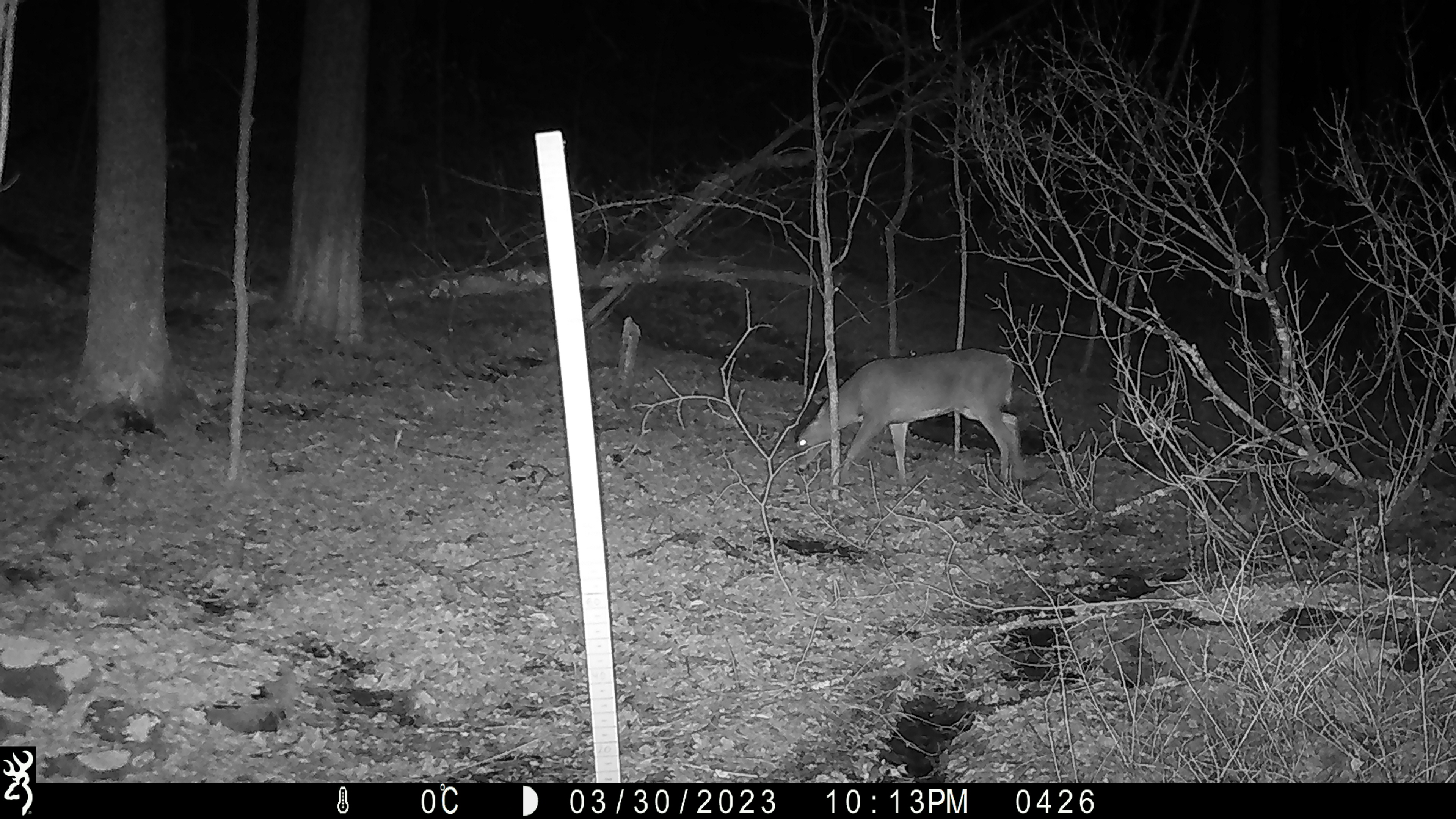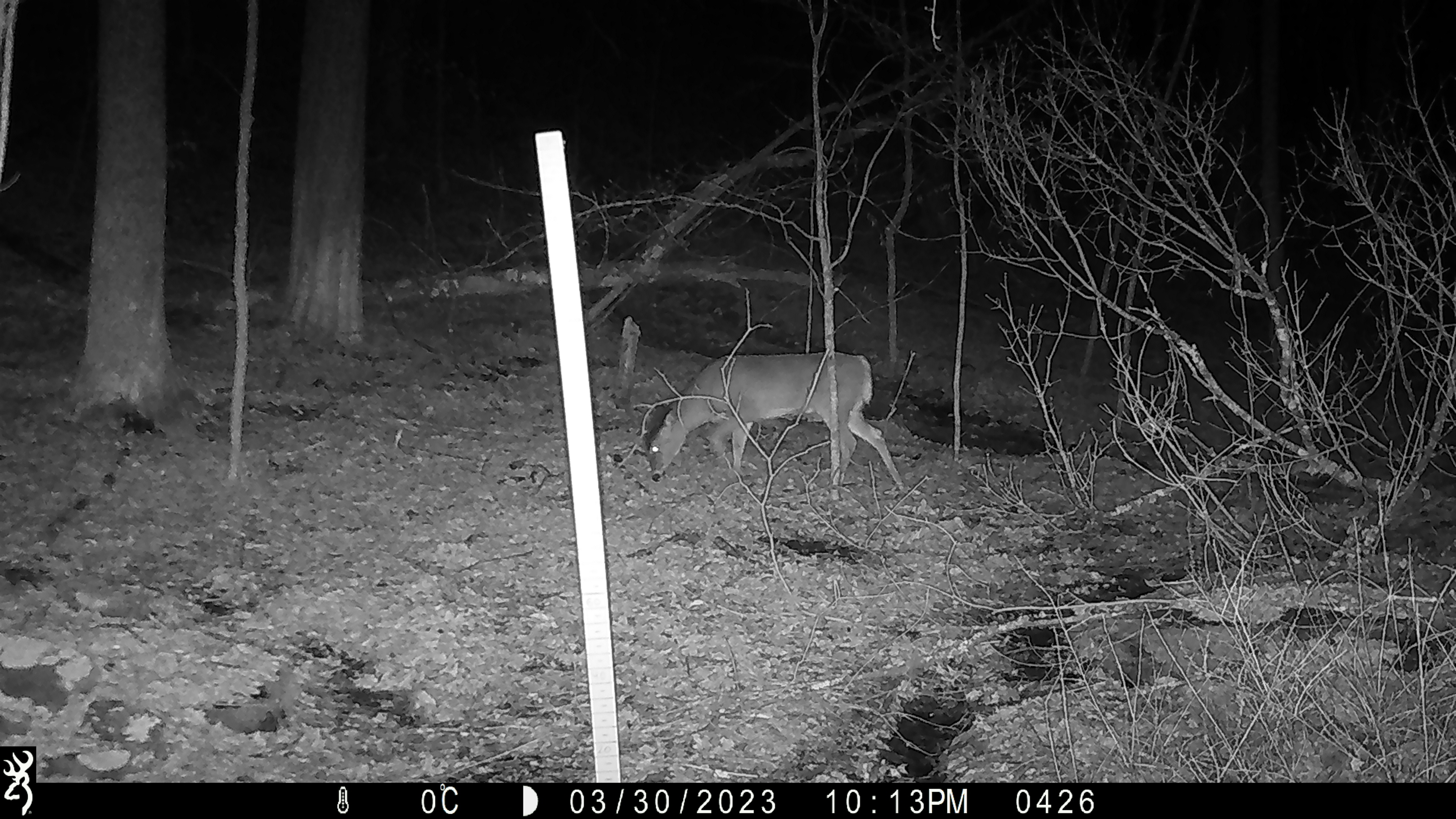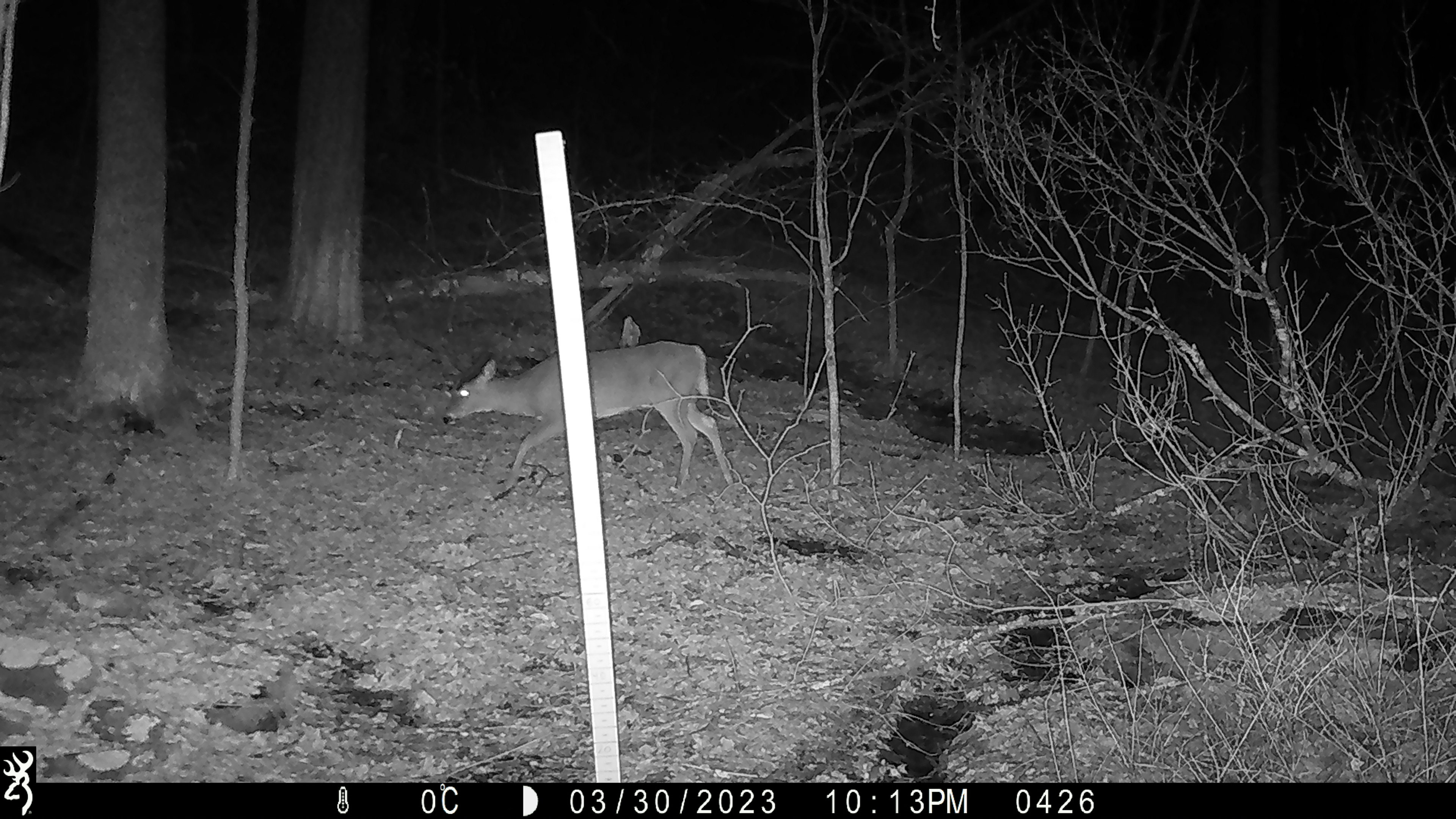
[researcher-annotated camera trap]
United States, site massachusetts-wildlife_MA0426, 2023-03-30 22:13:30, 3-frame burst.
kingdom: Animalia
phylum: Chordata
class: Mammalia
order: Artiodactyla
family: Cervidae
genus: Odocoileus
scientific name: Odocoileus virginianus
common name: white-tailed deer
White-tailed deer (Odocoileus virginianus).